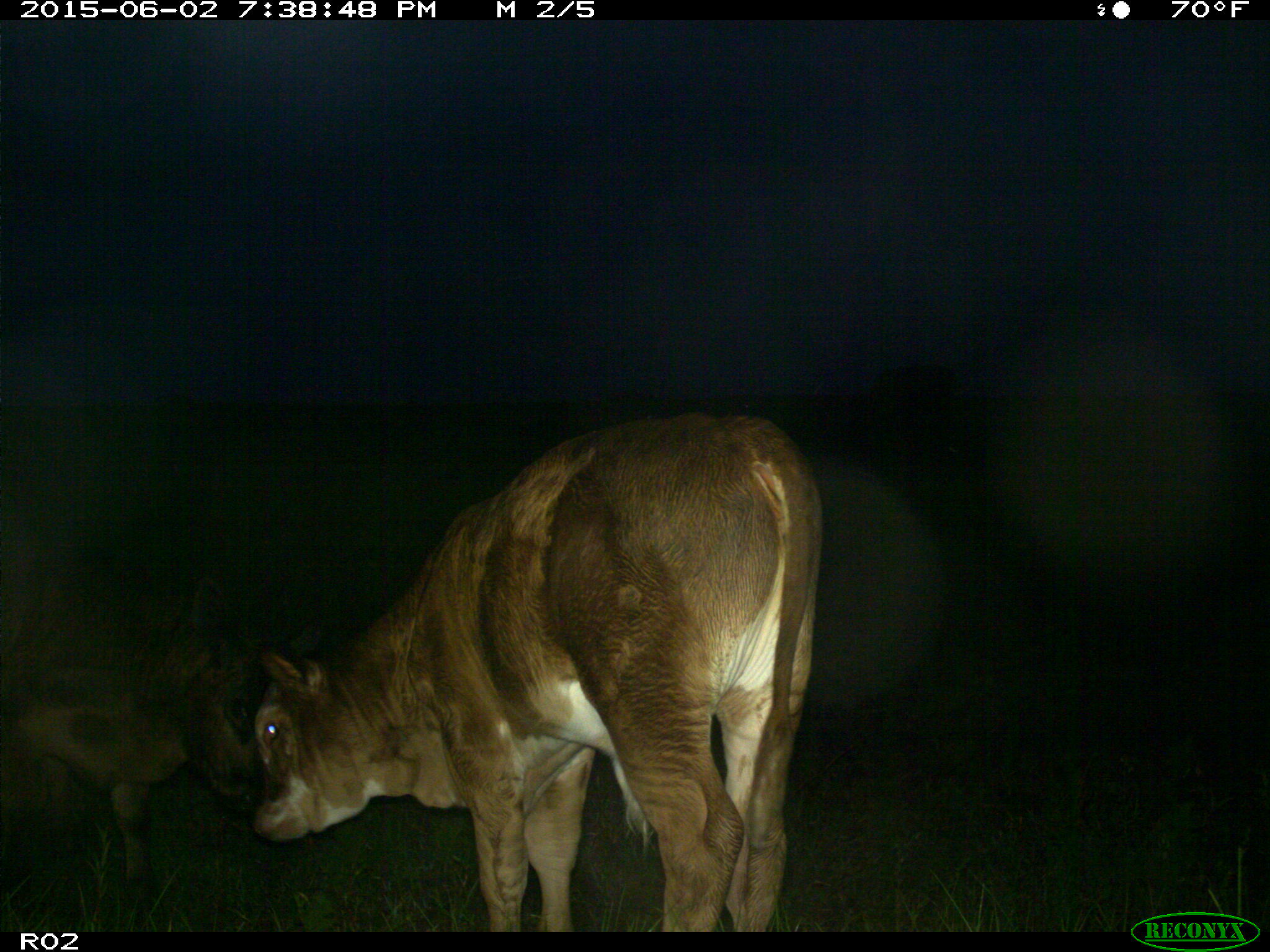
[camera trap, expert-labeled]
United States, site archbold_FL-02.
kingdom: Animalia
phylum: Chordata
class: Mammalia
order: Artiodactyla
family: Bovidae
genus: Bos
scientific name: Bos taurus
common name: domestic cow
Bos taurus (domestic cow).